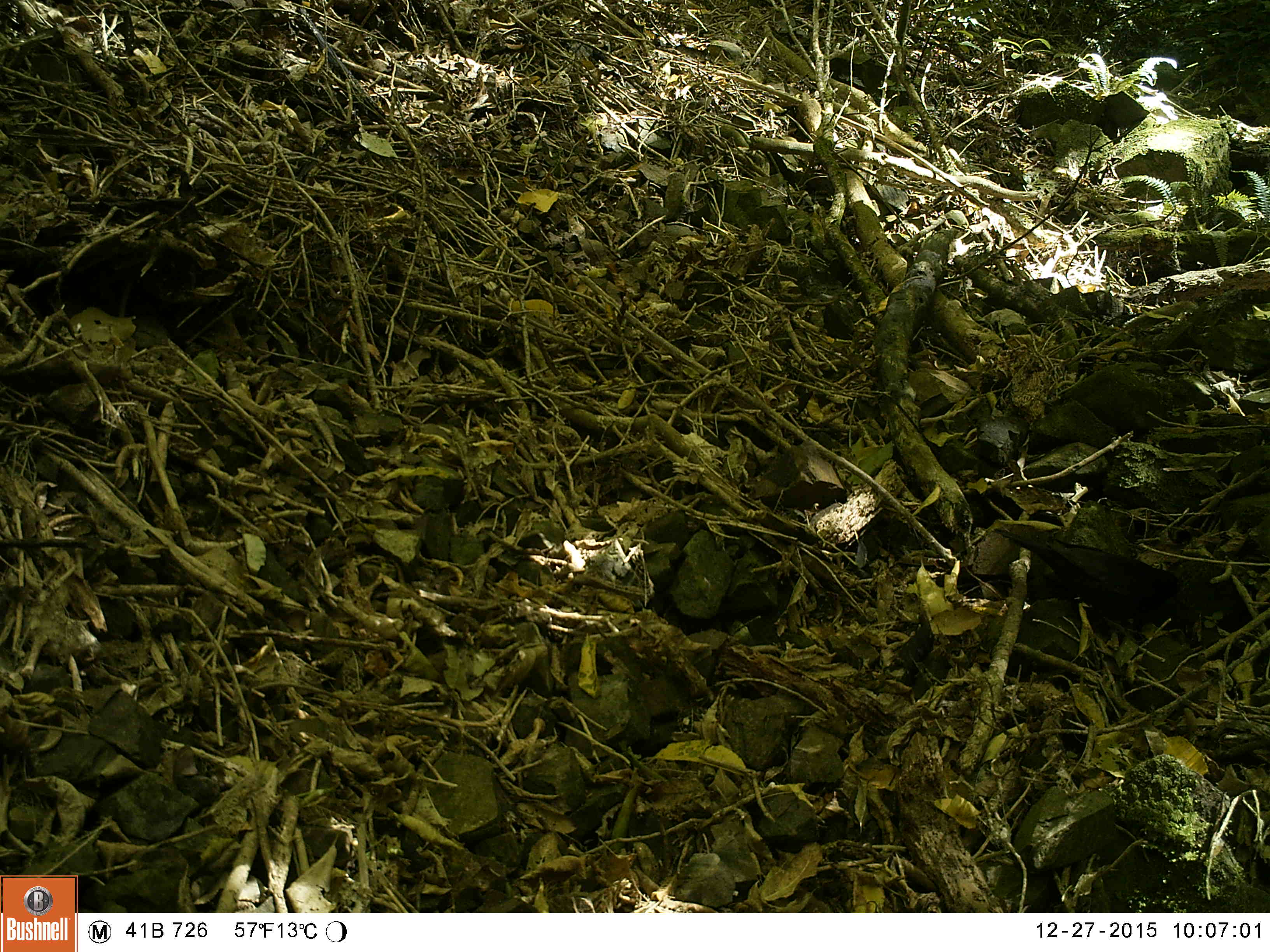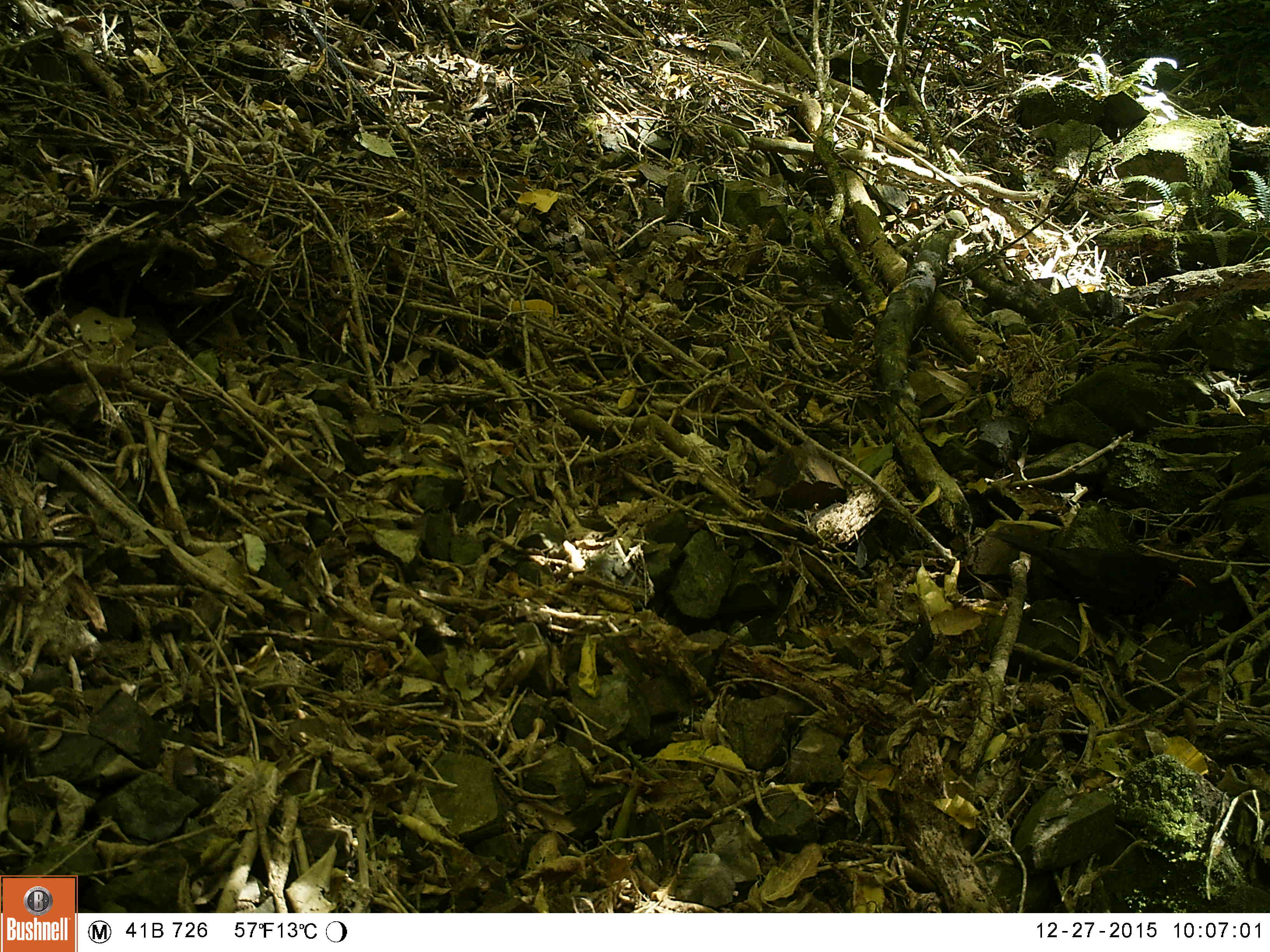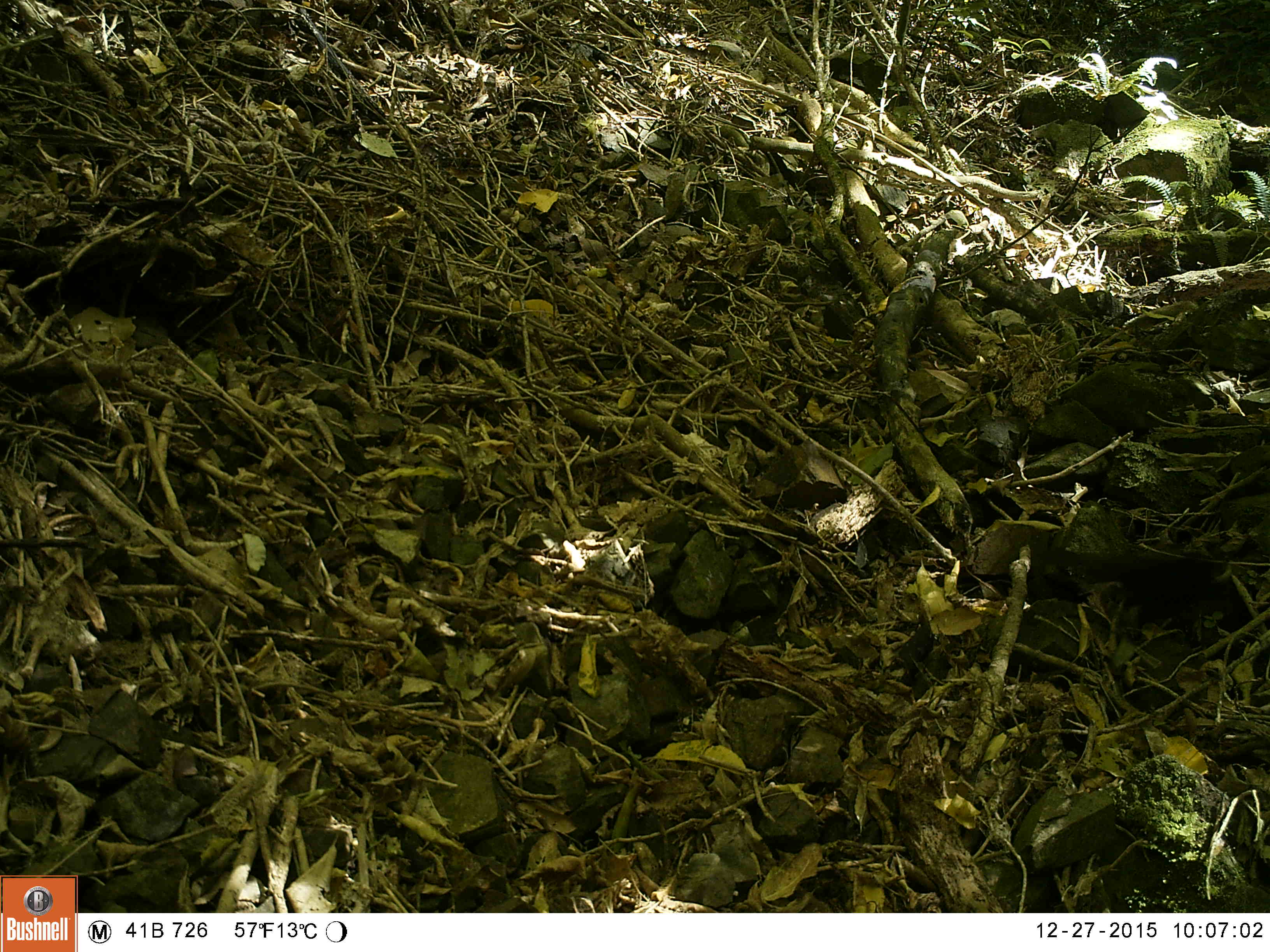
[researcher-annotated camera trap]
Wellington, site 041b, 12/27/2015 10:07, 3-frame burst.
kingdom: Animalia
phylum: Chordata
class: Aves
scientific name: Aves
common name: bird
Bird (Aves).